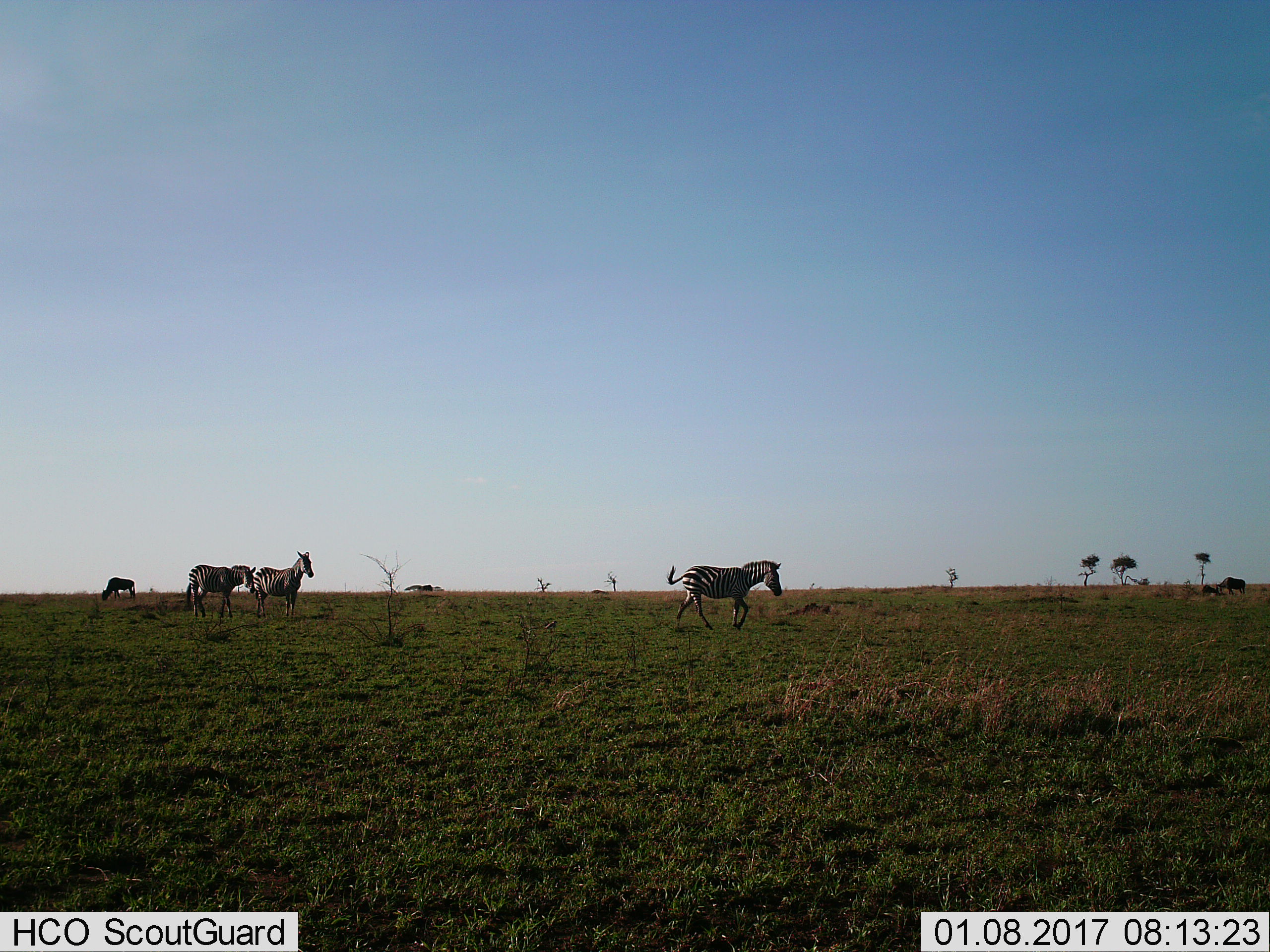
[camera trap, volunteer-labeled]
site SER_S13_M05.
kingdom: Animalia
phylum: Chordata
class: Mammalia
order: Artiodactyla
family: Bovidae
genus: Connochaetes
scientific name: Connochaetes taurinus taurinus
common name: blue wildebeest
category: wildebeestblue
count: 3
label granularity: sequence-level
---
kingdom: Animalia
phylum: Chordata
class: Mammalia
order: Perissodactyla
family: Equidae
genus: Equus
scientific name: Equus quagga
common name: plains zebra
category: zebraplains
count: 3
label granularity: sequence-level